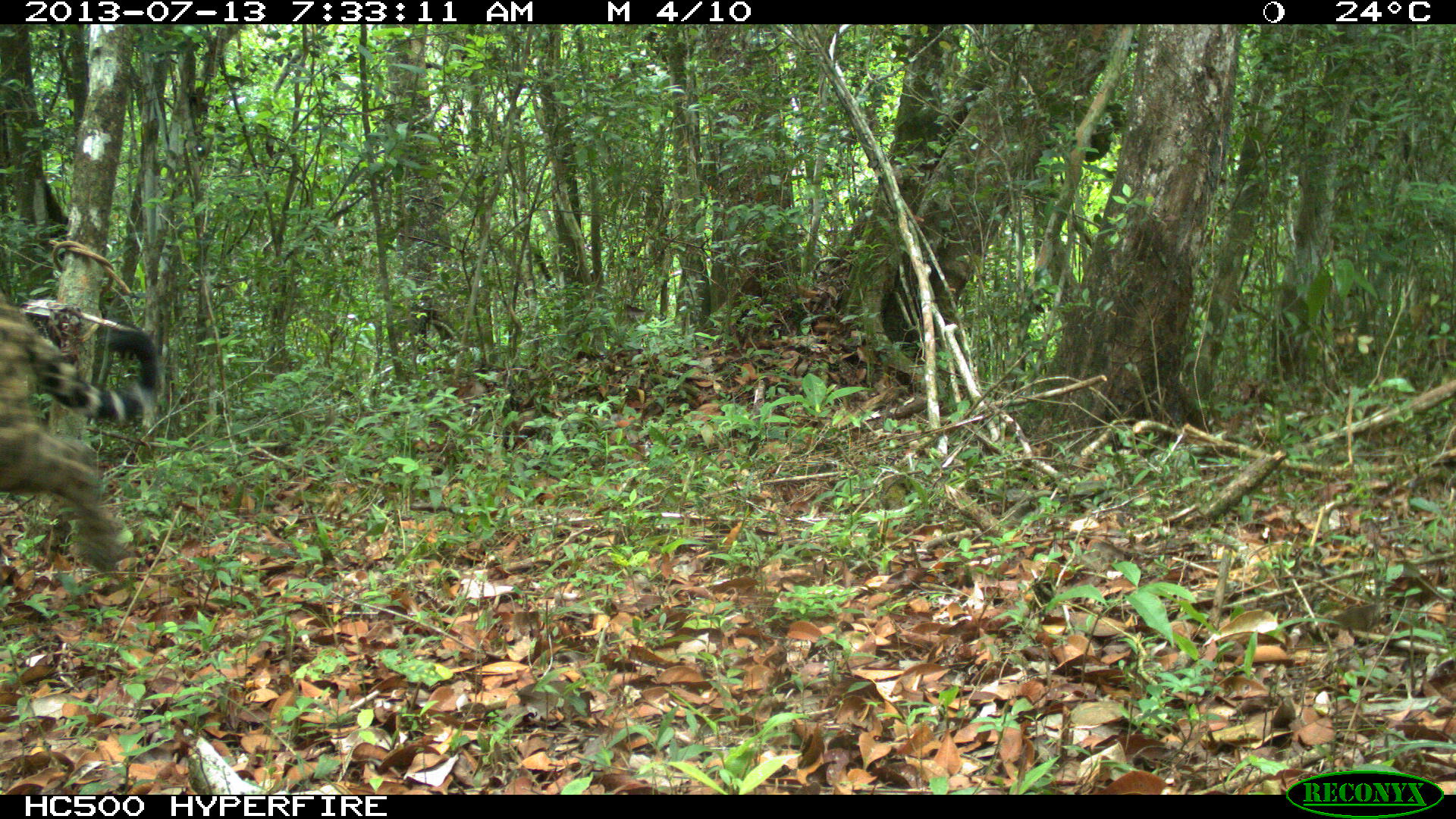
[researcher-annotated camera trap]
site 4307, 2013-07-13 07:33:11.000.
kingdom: Animalia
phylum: Chordata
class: Mammalia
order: Carnivora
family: Felidae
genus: Panthera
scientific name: Panthera onca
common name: jaguar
Panthera onca (jaguar), count 1, sex male.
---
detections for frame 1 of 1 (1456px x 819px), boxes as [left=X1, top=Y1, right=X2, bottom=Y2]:
panthera onca: [left=0, top=292, right=161, bottom=573]